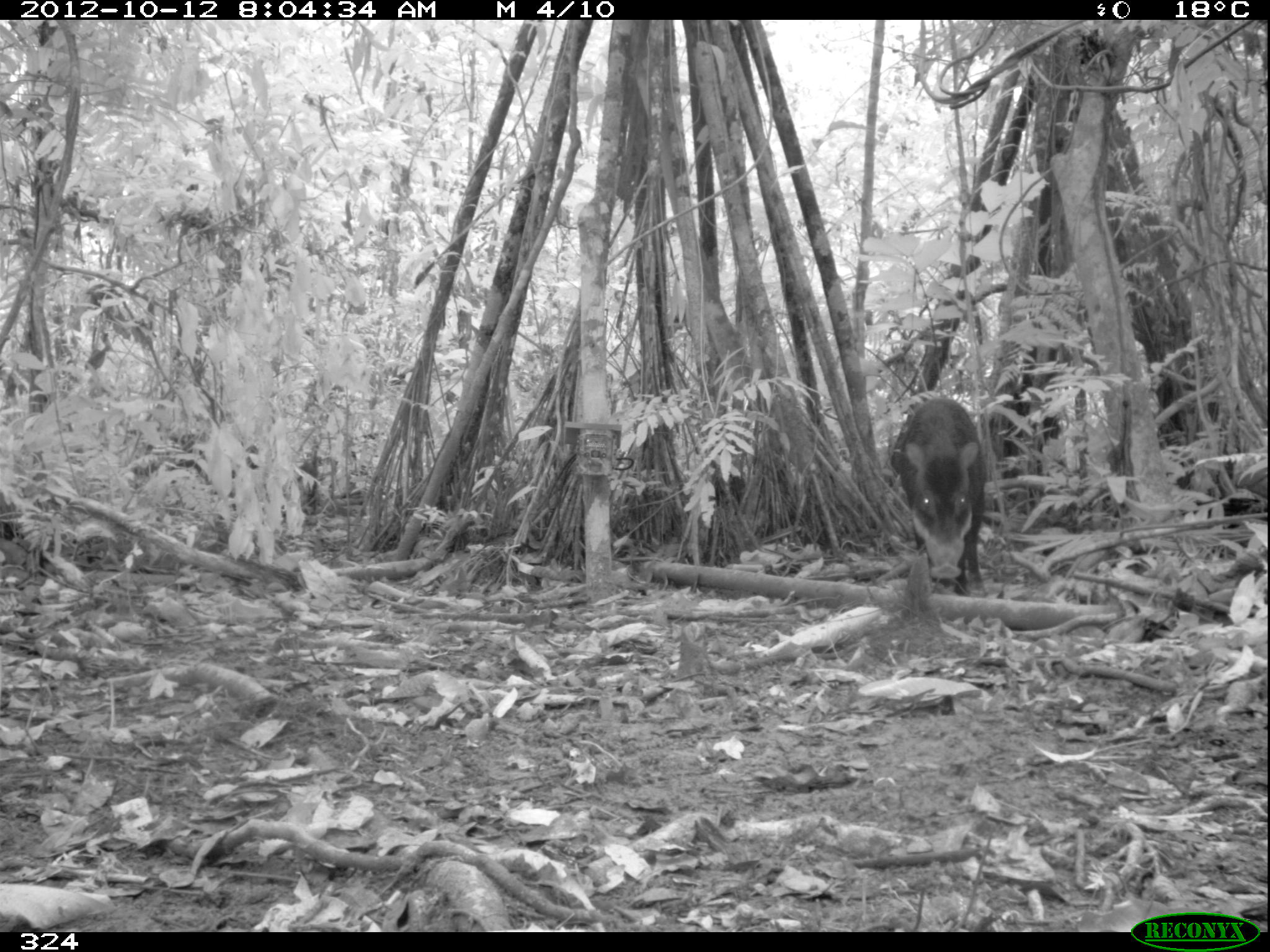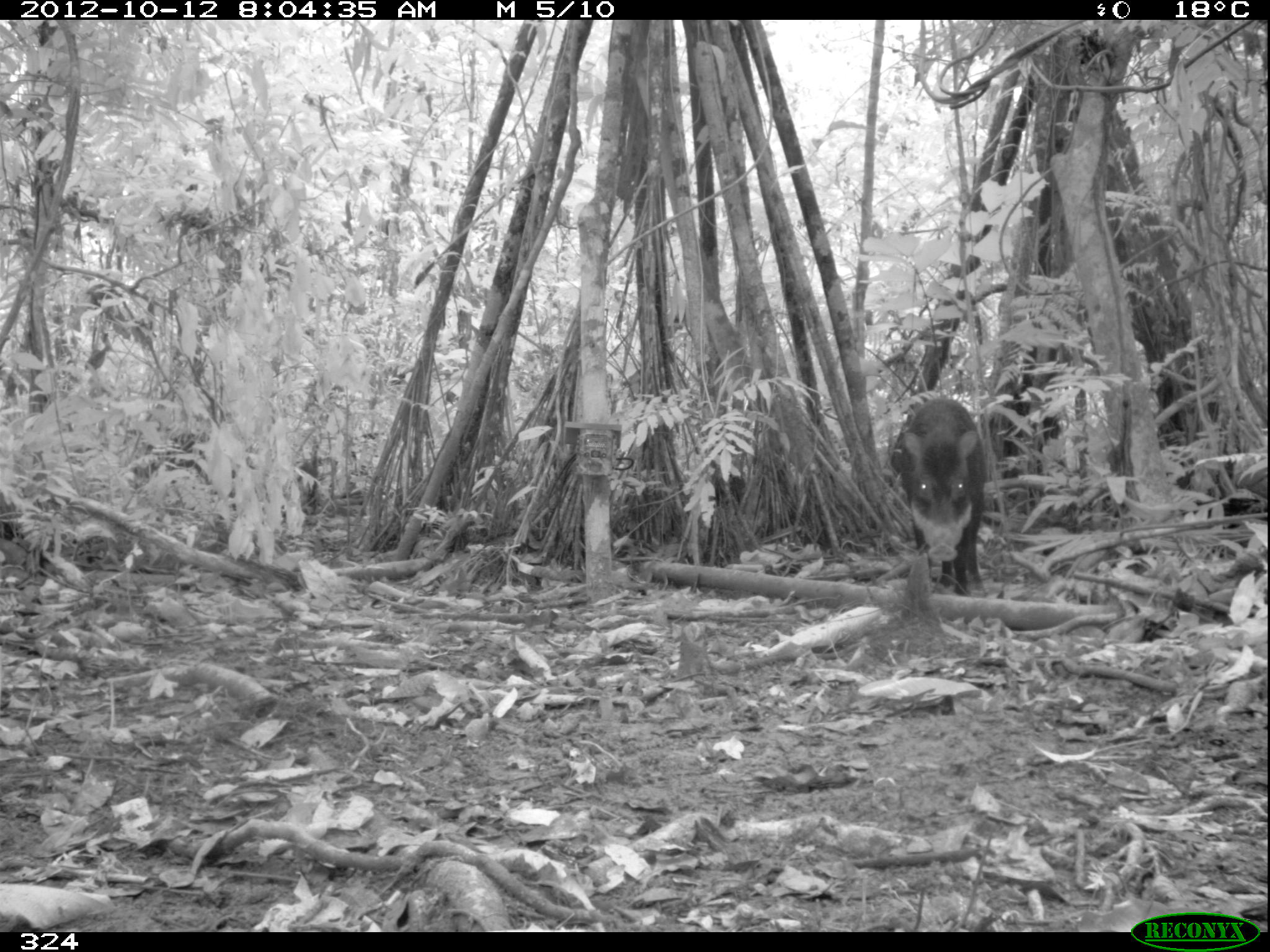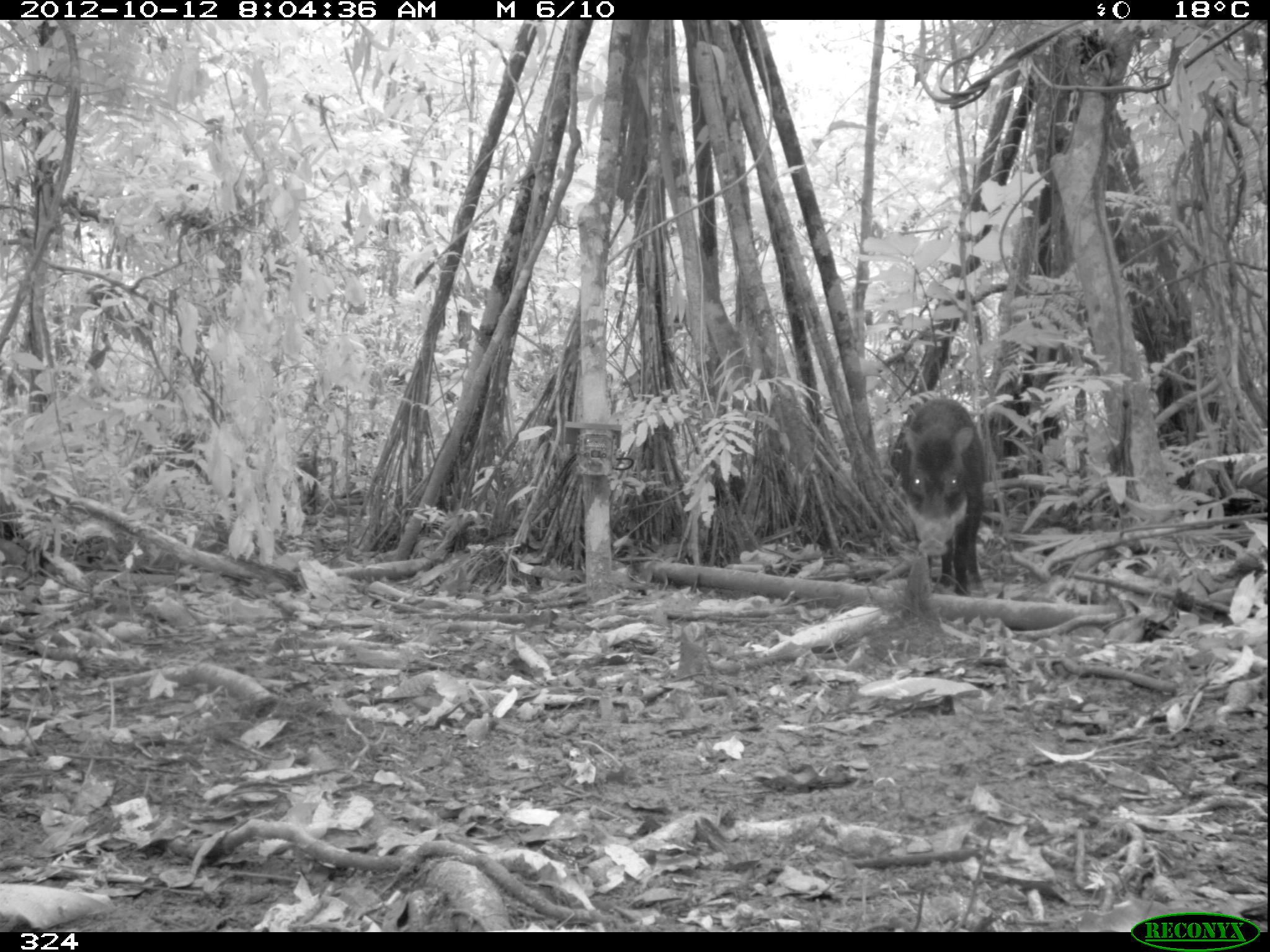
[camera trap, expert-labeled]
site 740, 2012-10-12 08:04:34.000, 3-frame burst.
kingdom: Animalia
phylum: Chordata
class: Mammalia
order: Artiodactyla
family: Tayassuidae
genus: Tayassu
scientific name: Tayassu pecari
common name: white-lipped peccary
Tayassu pecari (white-lipped peccary).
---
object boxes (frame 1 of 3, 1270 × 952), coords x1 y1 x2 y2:
tayassu pecari: 889 396 986 595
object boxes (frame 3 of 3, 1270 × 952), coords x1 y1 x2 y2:
tayassu pecari: 889 397 986 596